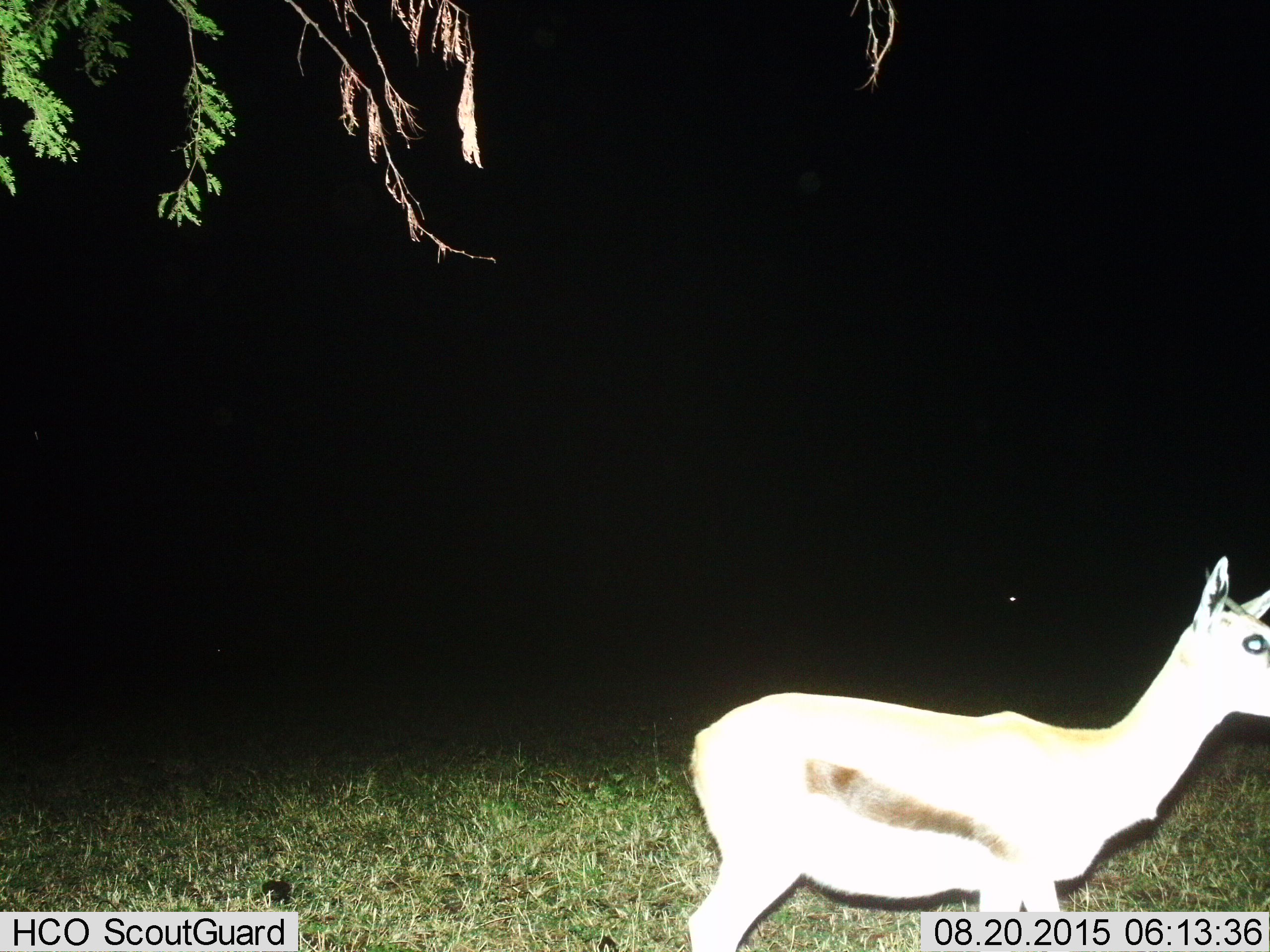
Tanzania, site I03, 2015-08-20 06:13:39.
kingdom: Animalia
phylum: Chordata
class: Mammalia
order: Artiodactyla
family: Bovidae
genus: Eudorcas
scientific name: Eudorcas thomsonii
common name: thomson's gazelle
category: gazellethomsons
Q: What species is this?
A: Gazellethomsons (thomson's gazelle) (Eudorcas thomsonii).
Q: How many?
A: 1.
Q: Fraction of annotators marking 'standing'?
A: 56%.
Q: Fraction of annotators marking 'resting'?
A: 0%.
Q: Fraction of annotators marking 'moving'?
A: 67%.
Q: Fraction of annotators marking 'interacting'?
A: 0%.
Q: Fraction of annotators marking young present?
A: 11%.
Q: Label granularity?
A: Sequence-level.